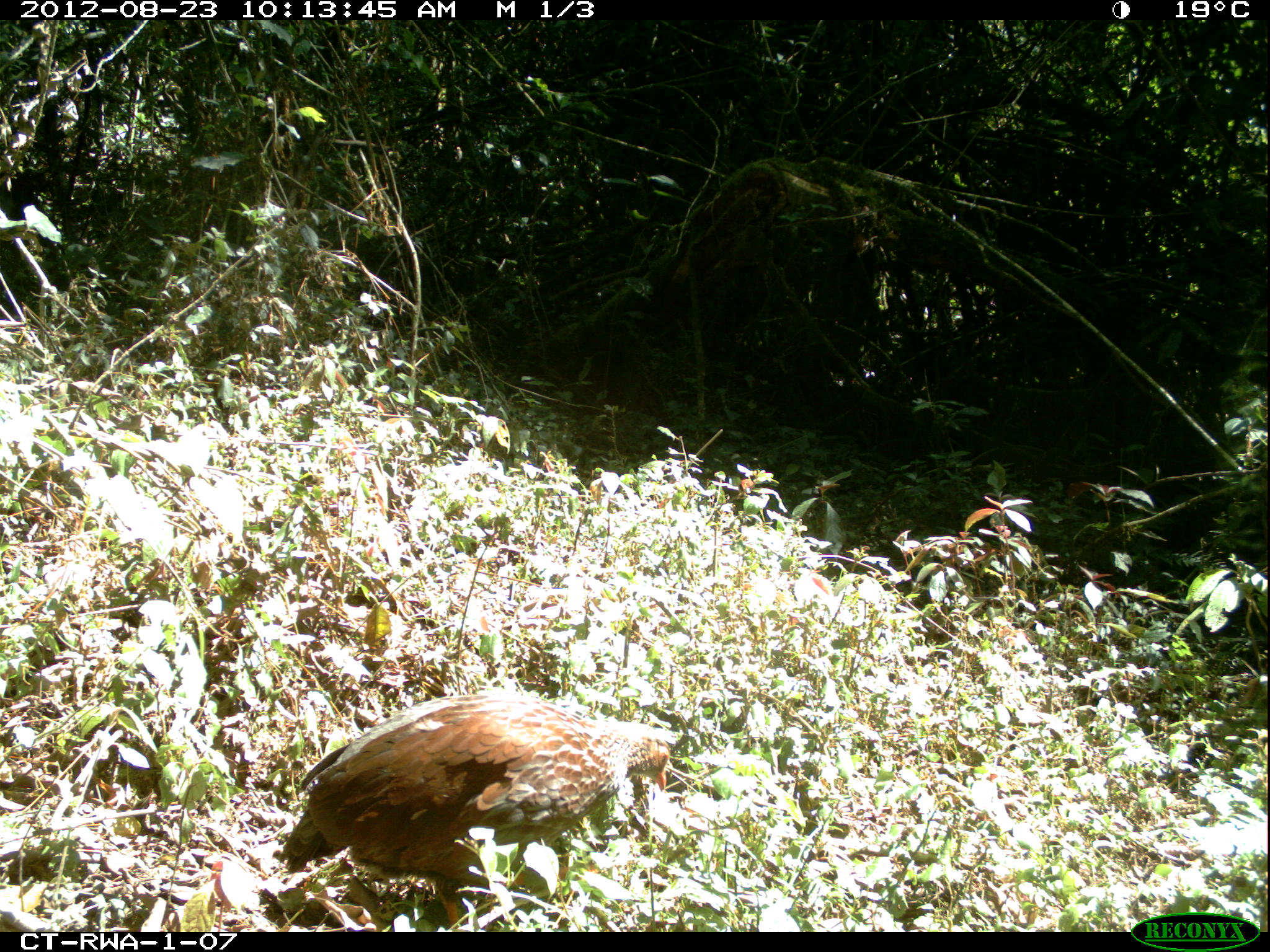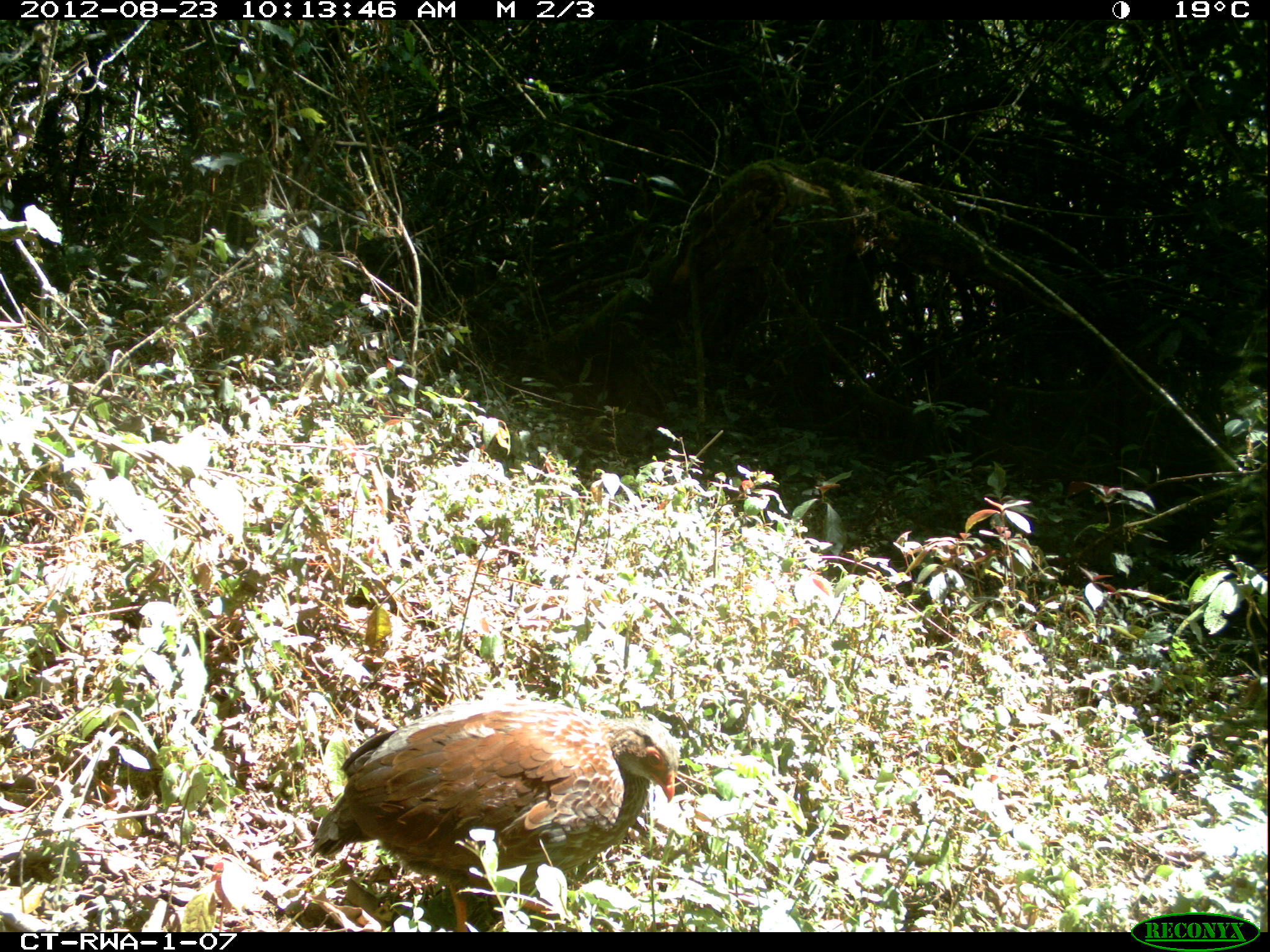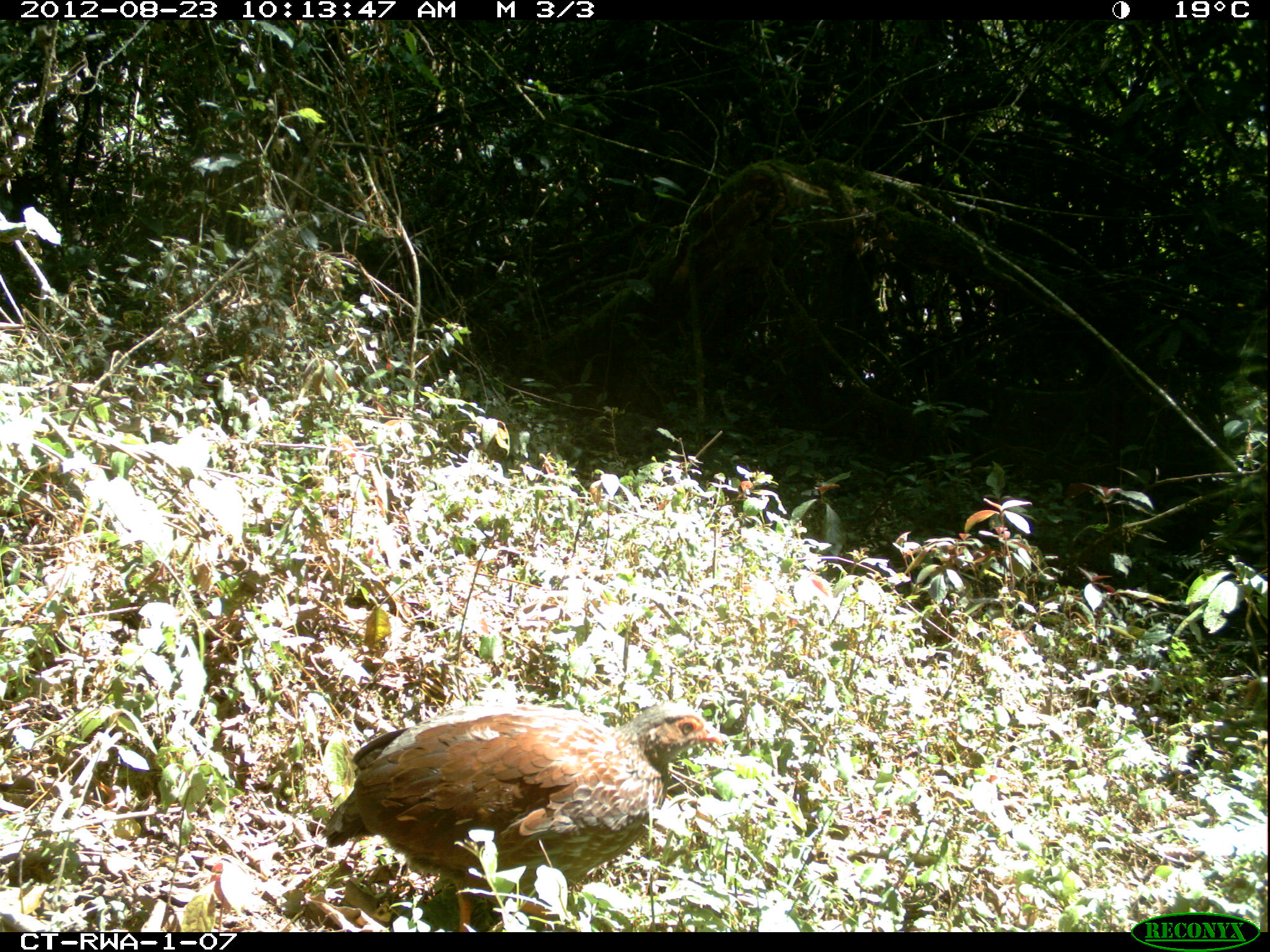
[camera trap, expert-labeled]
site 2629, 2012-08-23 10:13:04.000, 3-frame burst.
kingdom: Animalia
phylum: Chordata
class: Aves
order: Galliformes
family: Phasianidae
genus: Pternistis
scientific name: Pternistis nobilis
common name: handsome francolin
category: francolinus nobilis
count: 1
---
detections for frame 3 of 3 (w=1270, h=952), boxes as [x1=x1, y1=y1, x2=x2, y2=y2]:
francolinus nobilis: [x1=320, y1=700, x2=721, y2=932]